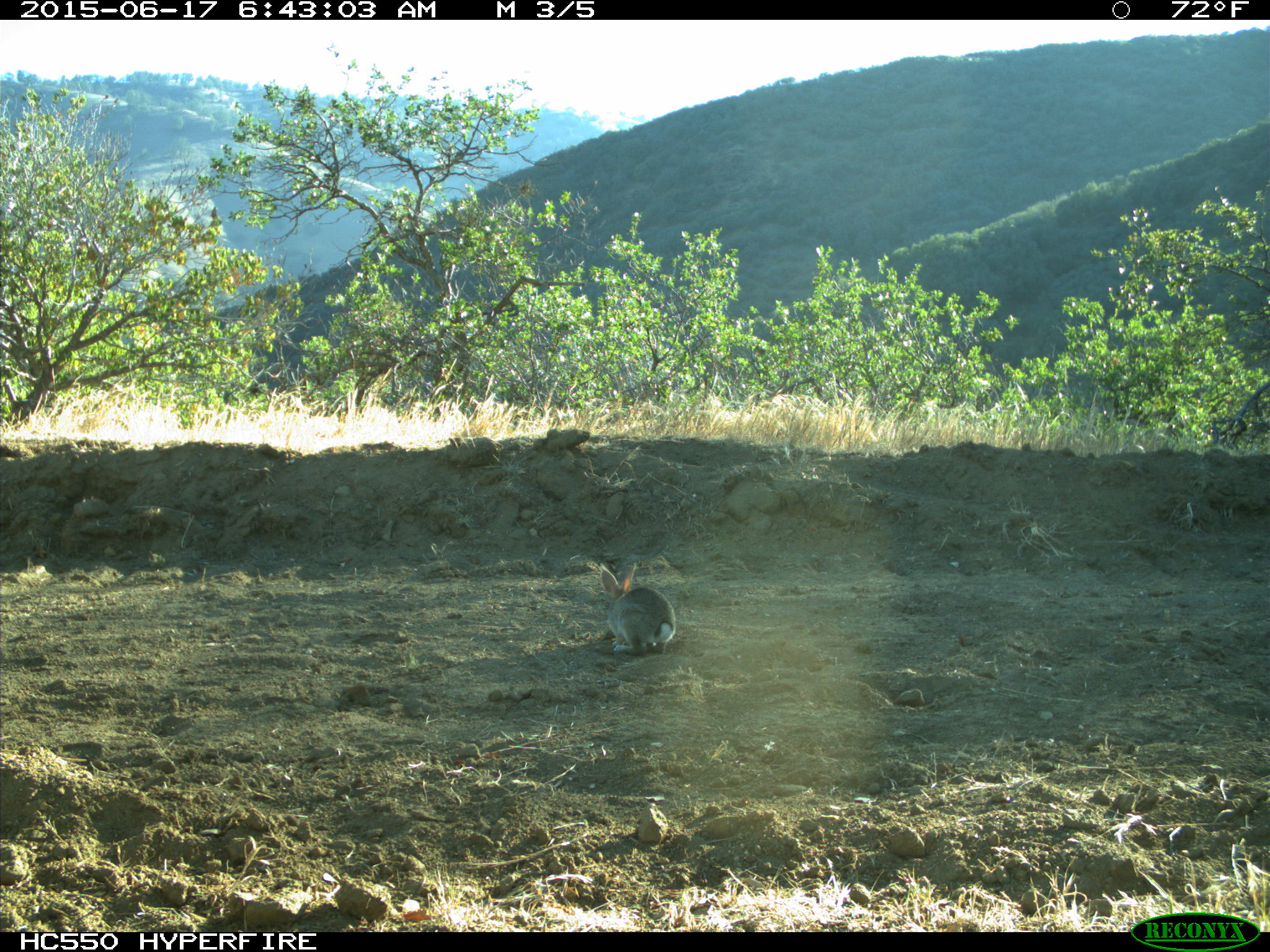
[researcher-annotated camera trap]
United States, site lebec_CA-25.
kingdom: Animalia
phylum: Chordata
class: Mammalia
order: Lagomorpha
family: Leporidae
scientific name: Leporidae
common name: rabbits and hares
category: unidentified rabbit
Unidentified rabbit (rabbits and hares) (Leporidae).